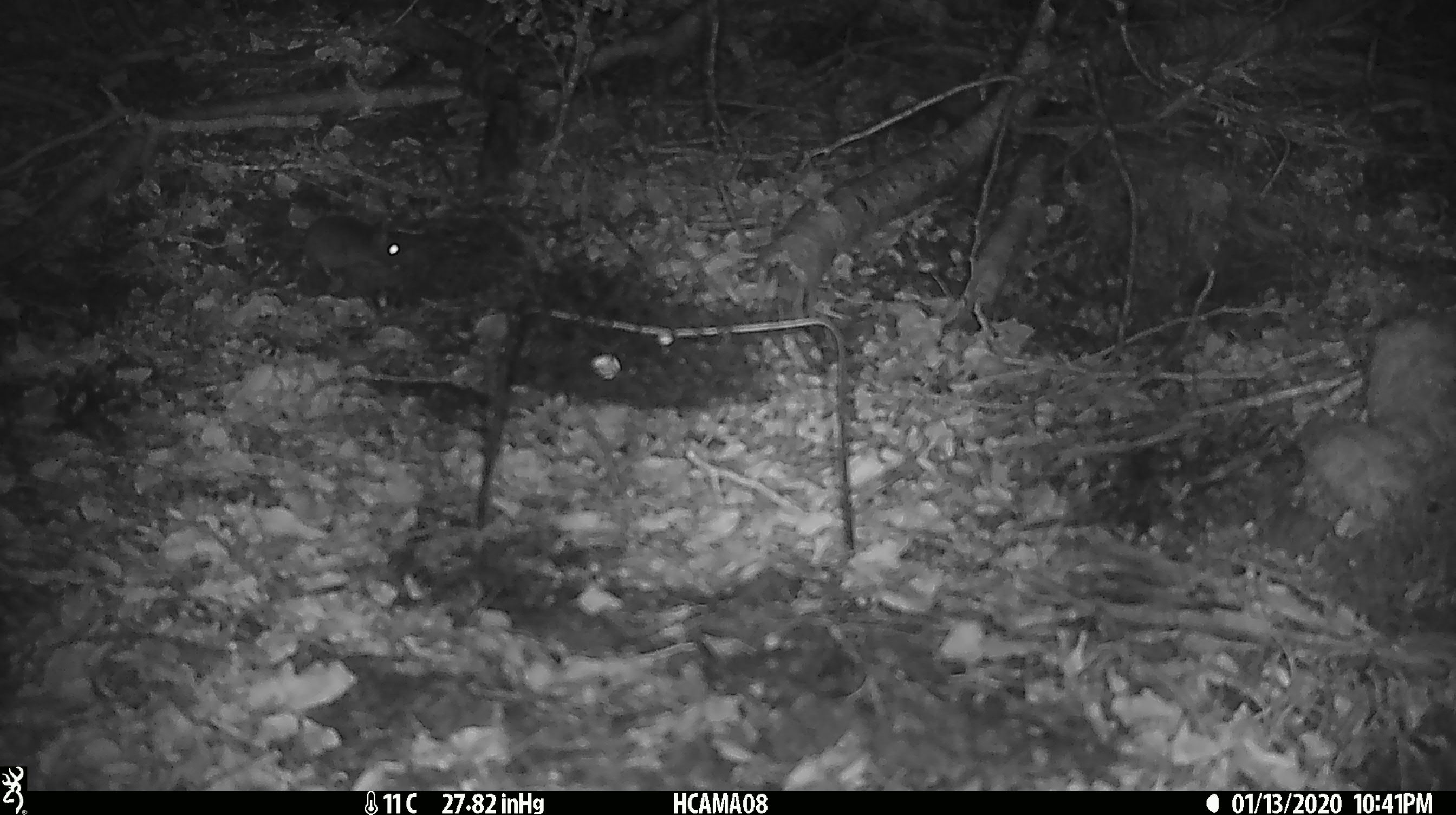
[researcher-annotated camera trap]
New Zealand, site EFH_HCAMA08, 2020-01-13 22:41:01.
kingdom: Animalia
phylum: Chordata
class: Mammalia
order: Rodentia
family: Muridae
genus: Mus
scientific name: Mus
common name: mouse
Mouse (Mus).